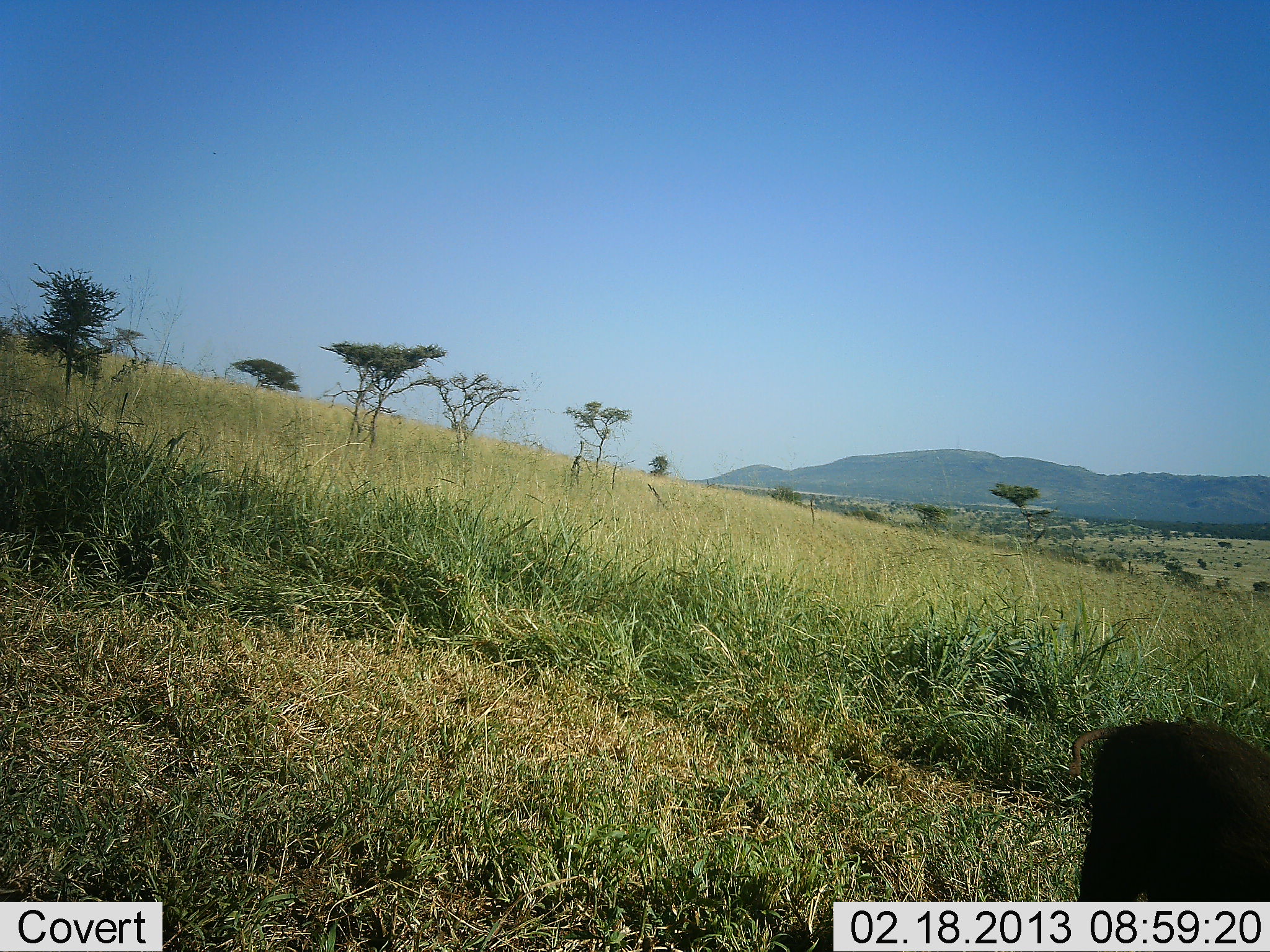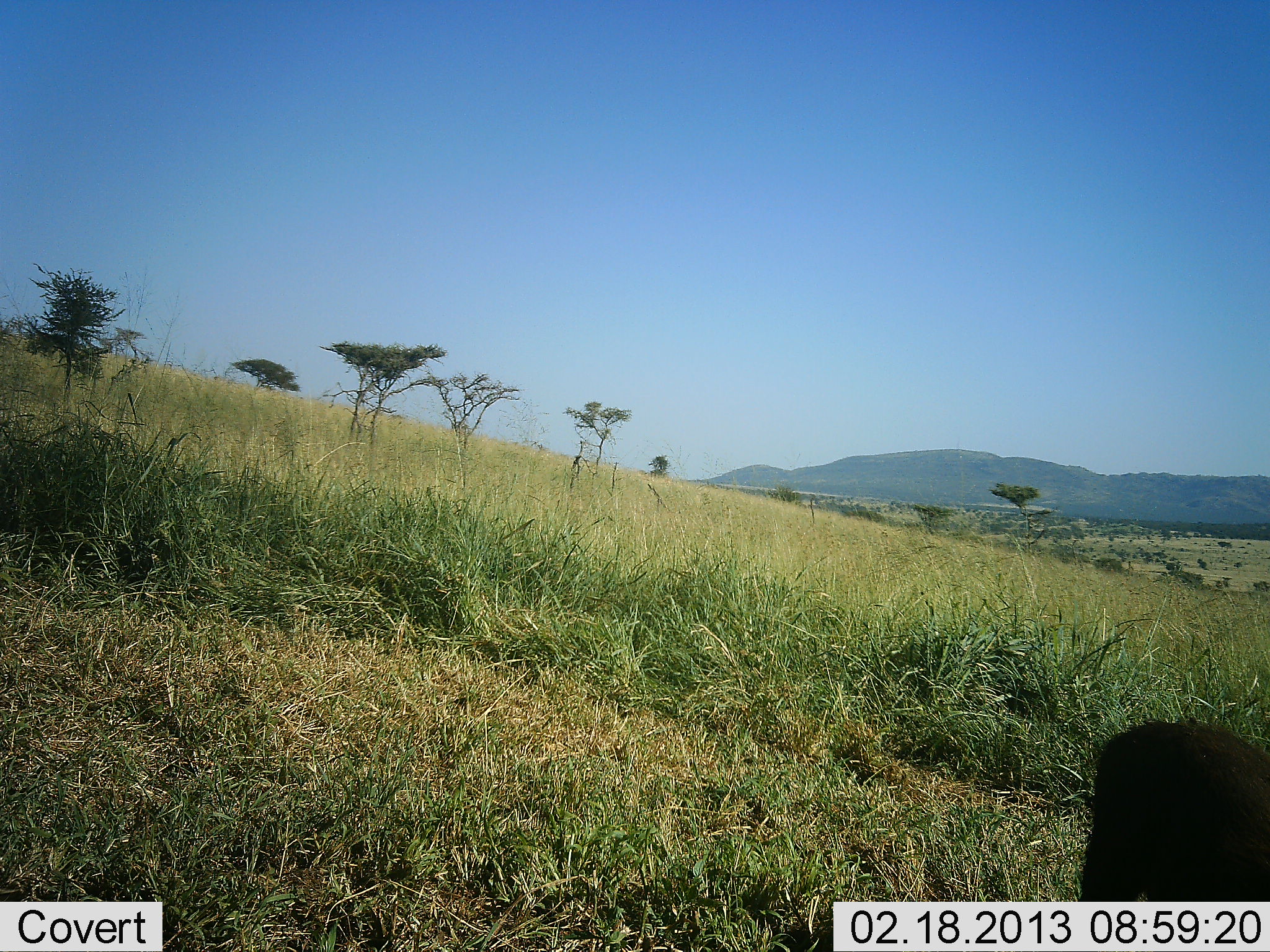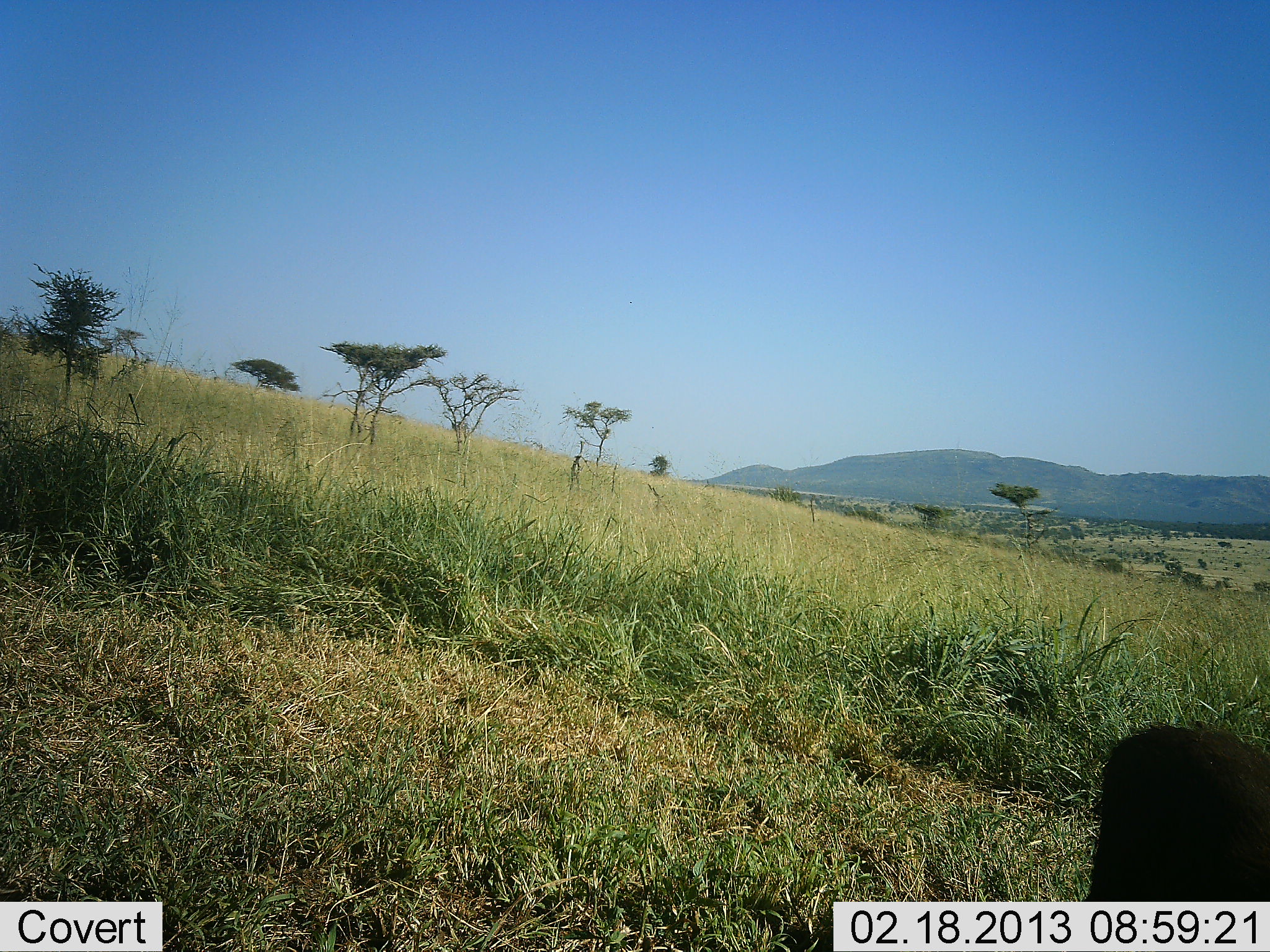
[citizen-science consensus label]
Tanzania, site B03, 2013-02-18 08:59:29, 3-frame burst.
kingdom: Animalia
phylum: Chordata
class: Mammalia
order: Artiodactyla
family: Suidae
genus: Phacochoerus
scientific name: Phacochoerus africanus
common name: warthog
Warthog (Phacochoerus africanus), count 1. Behavior (volunteer vote fractions): standing 77%, resting 0%, moving 8%, interacting 0%. Young present (vote fraction): 0%. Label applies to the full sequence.